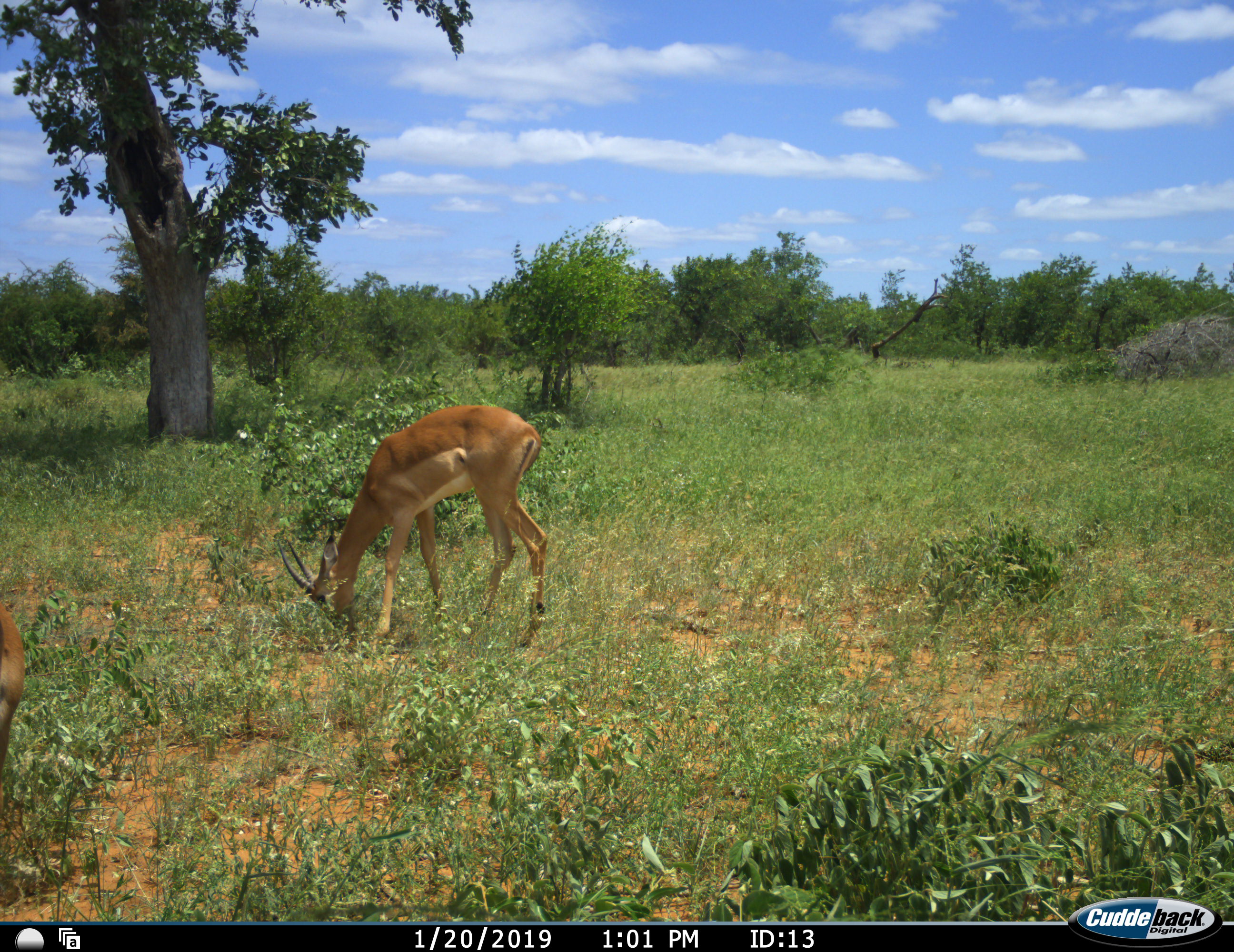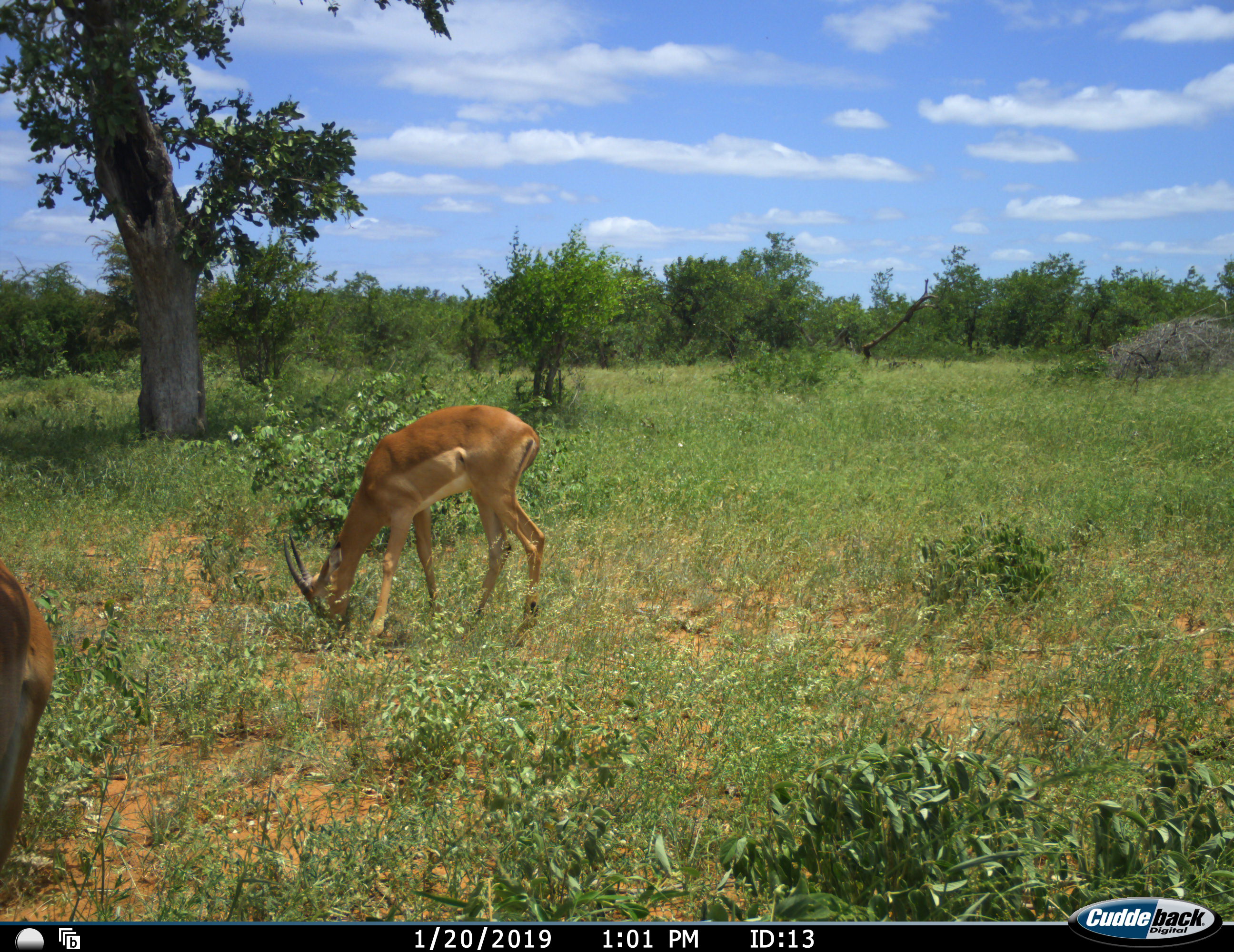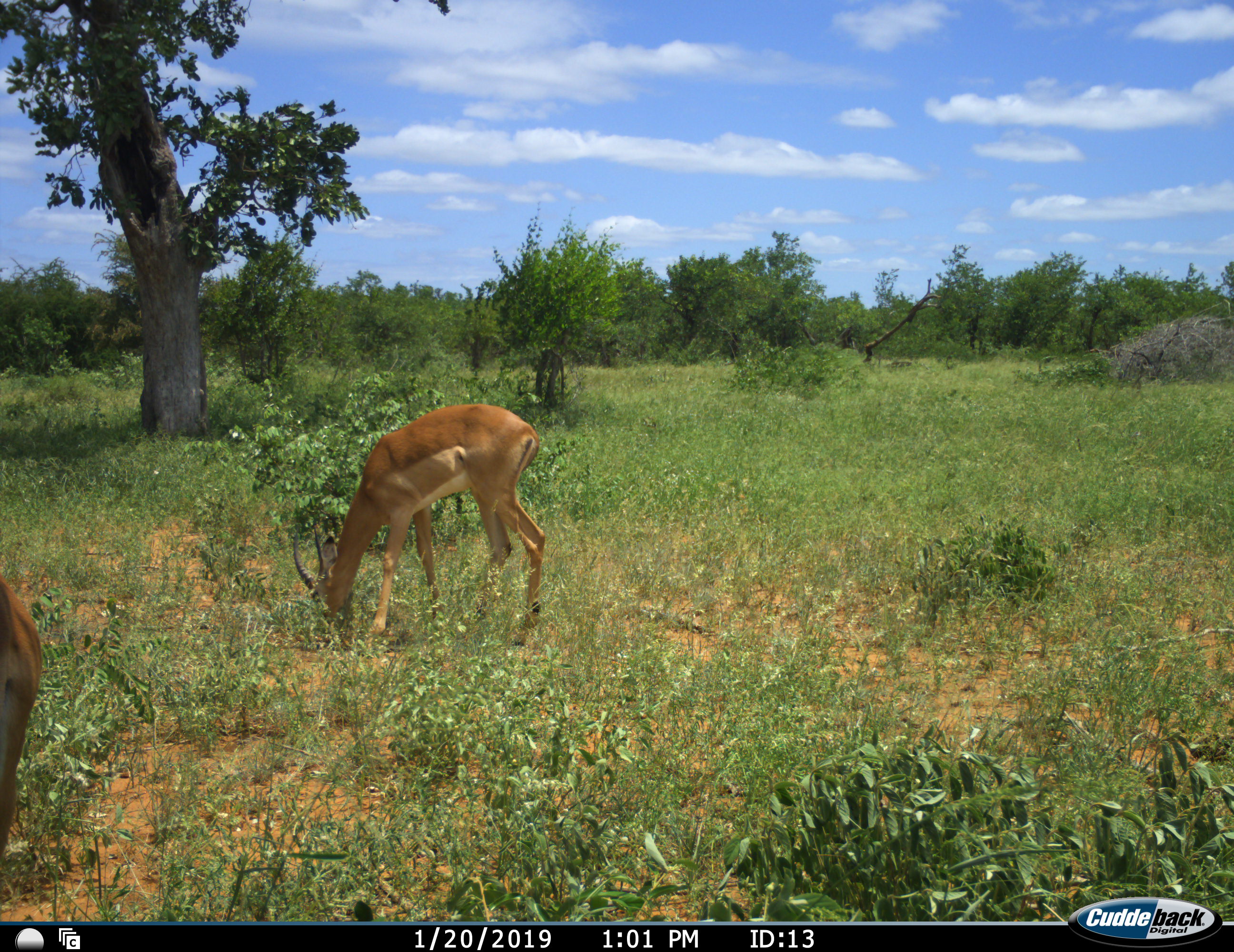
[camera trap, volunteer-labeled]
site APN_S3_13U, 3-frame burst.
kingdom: Animalia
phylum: Chordata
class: Mammalia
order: Artiodactyla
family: Bovidae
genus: Aepyceros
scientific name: Aepyceros melampus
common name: impala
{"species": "impala (Aepyceros melampus)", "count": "2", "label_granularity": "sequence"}